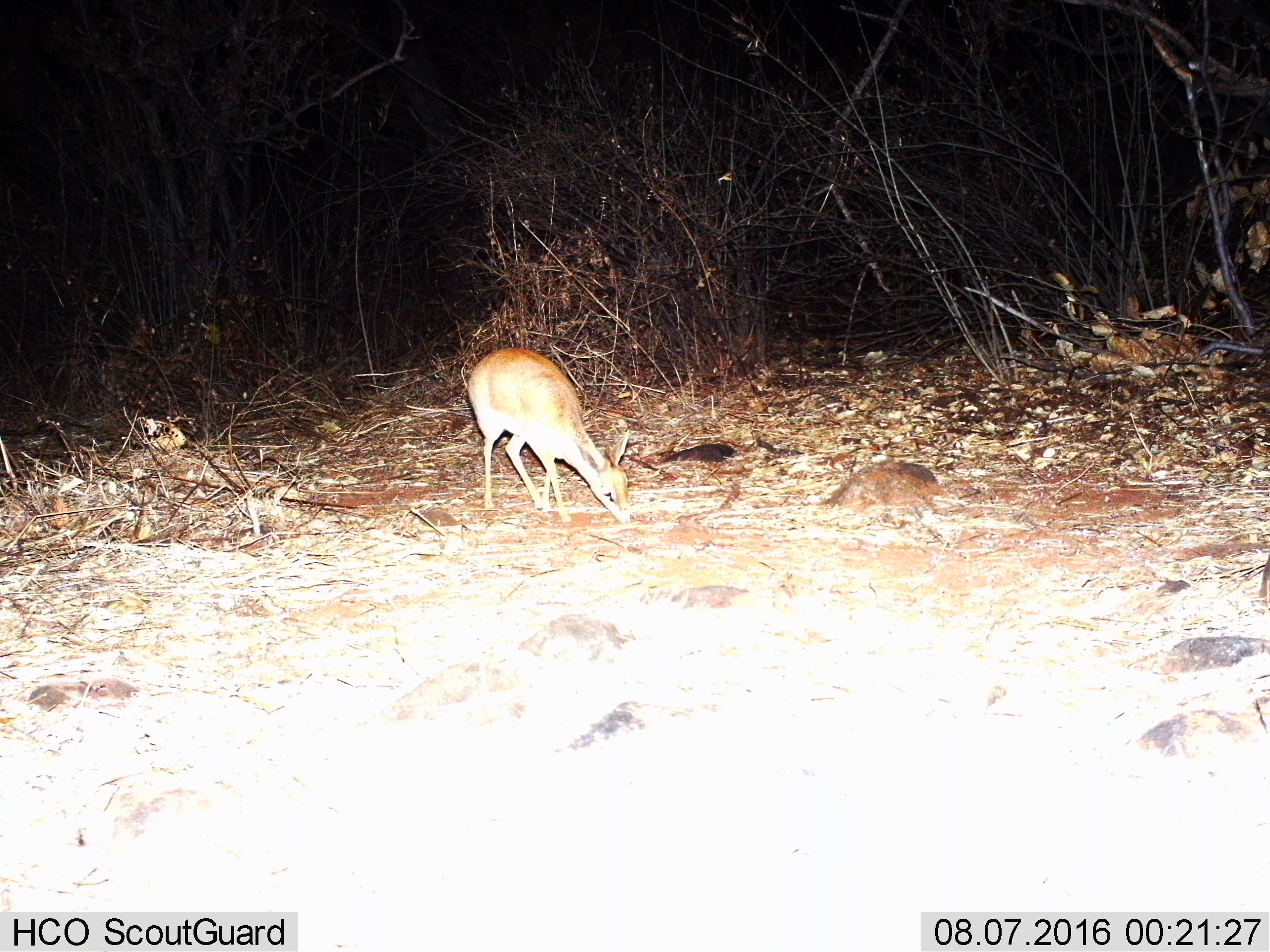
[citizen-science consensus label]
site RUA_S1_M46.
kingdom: Animalia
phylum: Chordata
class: Mammalia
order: Artiodactyla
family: Bovidae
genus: Madoqua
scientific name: Madoqua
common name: dik-dik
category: dikdik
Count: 1.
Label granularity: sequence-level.